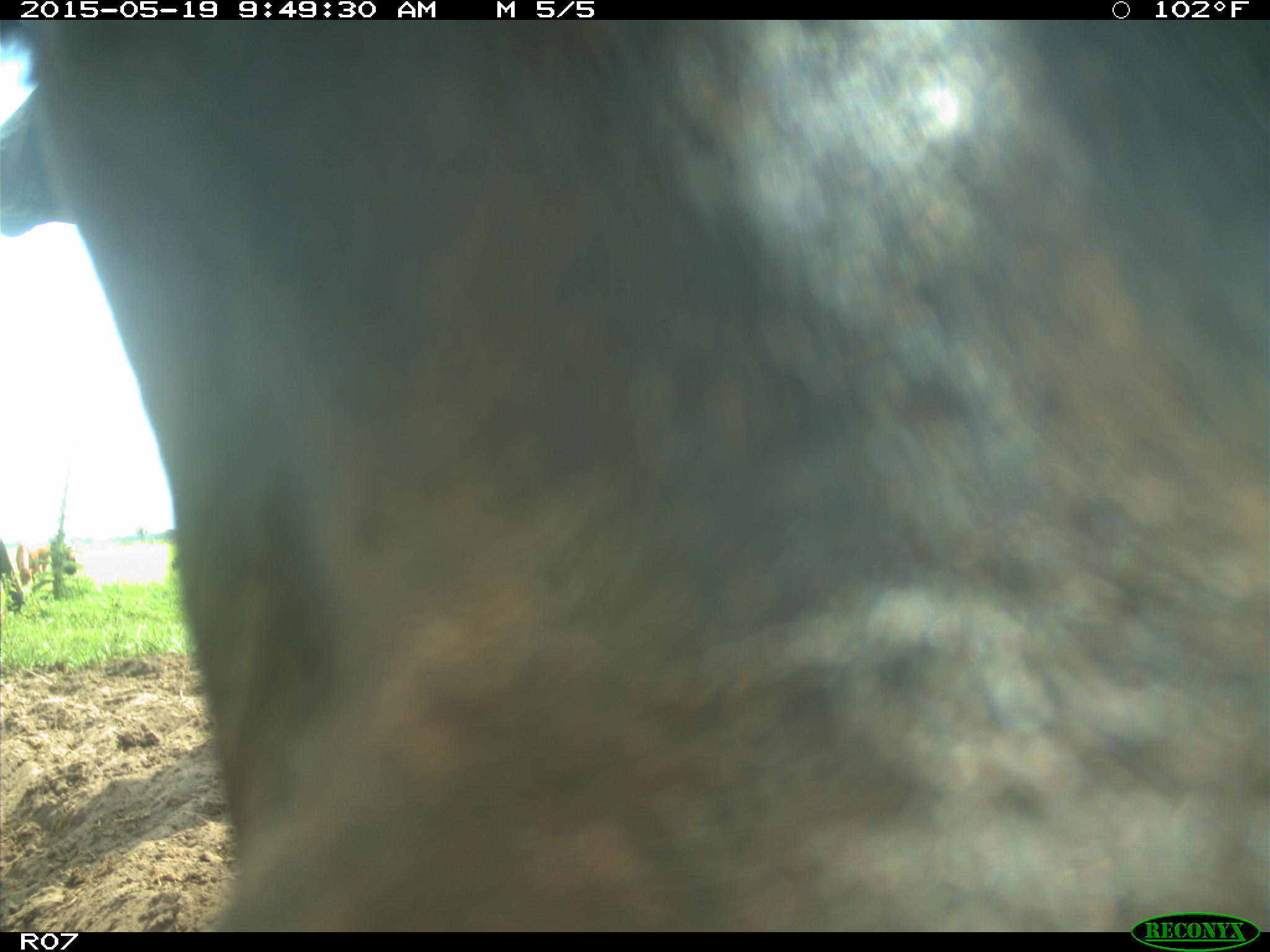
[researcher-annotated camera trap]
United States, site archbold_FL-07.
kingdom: Animalia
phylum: Chordata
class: Mammalia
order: Artiodactyla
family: Bovidae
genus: Bos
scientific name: Bos taurus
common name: domestic cow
Bos taurus (domestic cow).